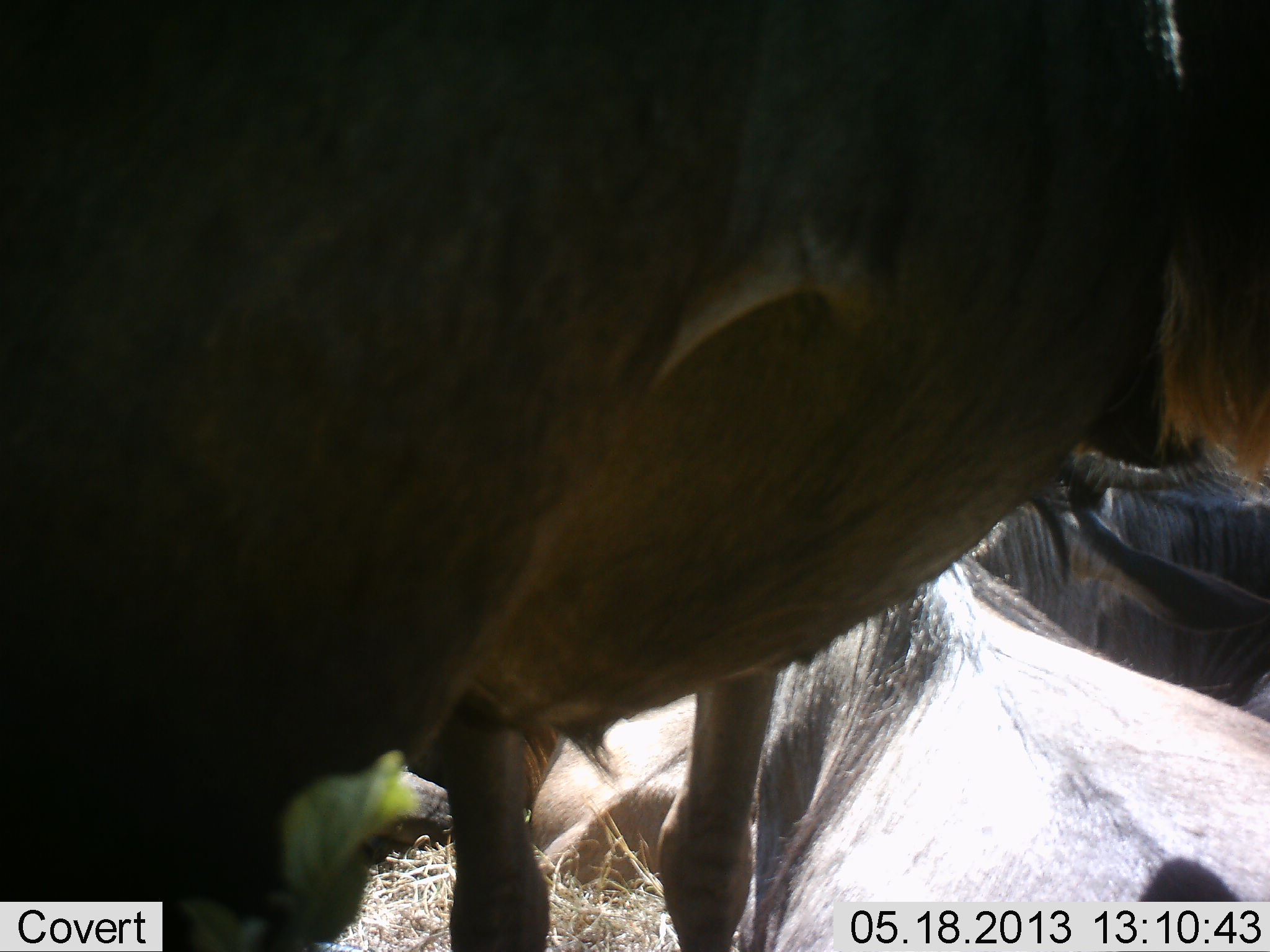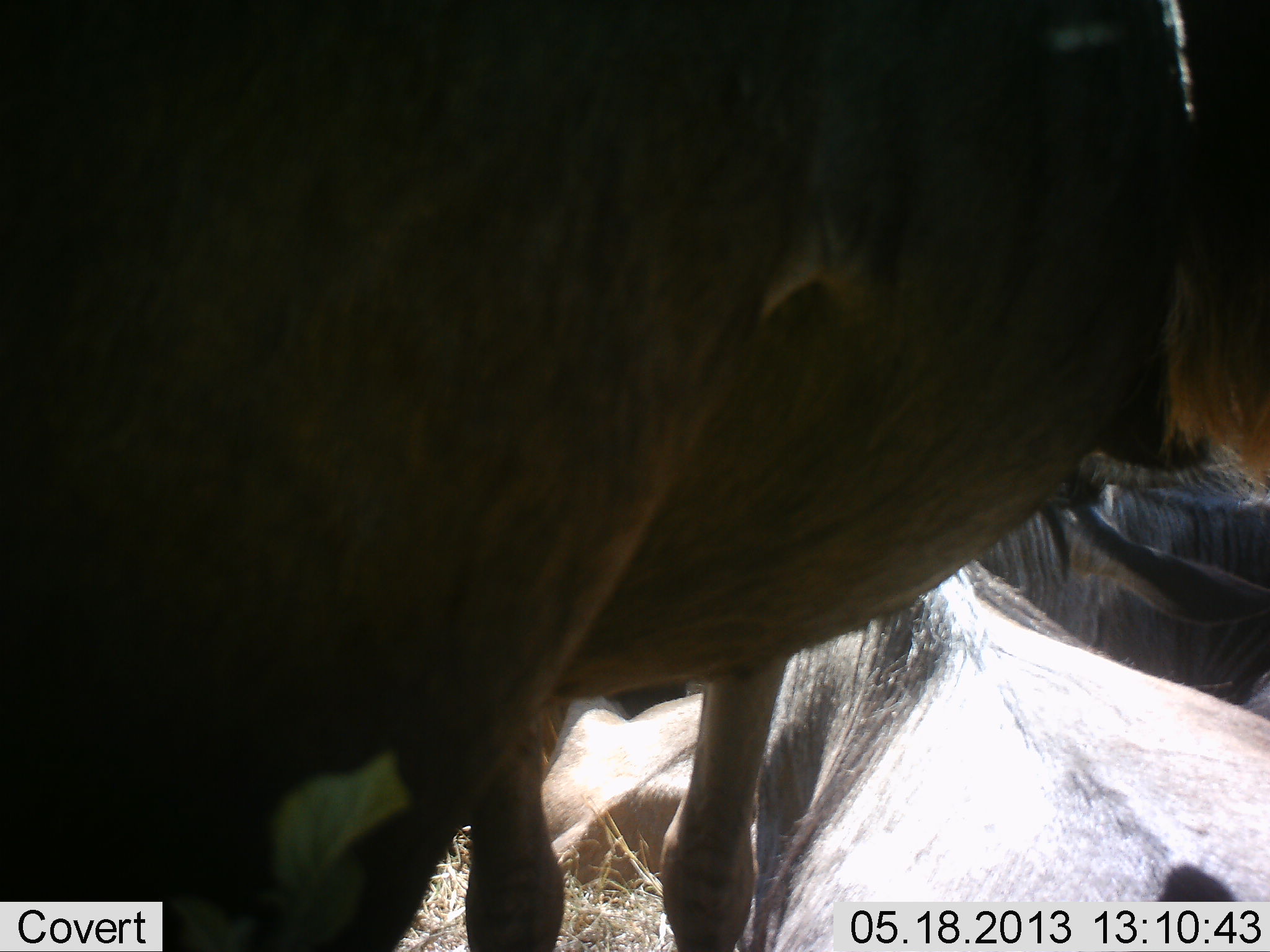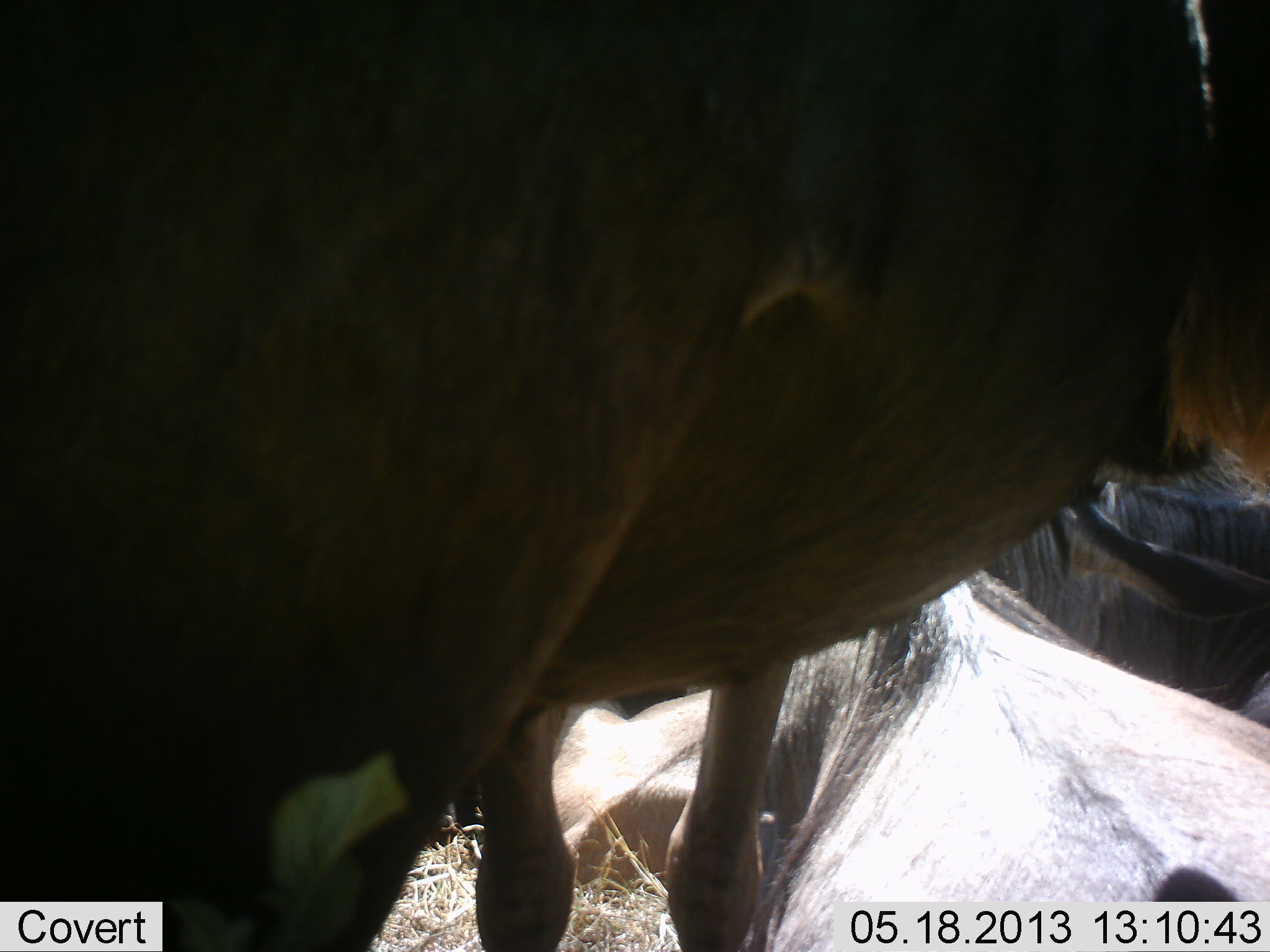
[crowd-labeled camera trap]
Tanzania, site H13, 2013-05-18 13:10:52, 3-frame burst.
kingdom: Animalia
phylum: Chordata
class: Mammalia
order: Artiodactyla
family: Bovidae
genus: Connochaetes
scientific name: Connochaetes taurinus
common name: blue wildebeest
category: wildebeest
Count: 4.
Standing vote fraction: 71%.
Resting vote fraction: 100%.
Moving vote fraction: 0%.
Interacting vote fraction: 0%.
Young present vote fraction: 0%.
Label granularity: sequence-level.